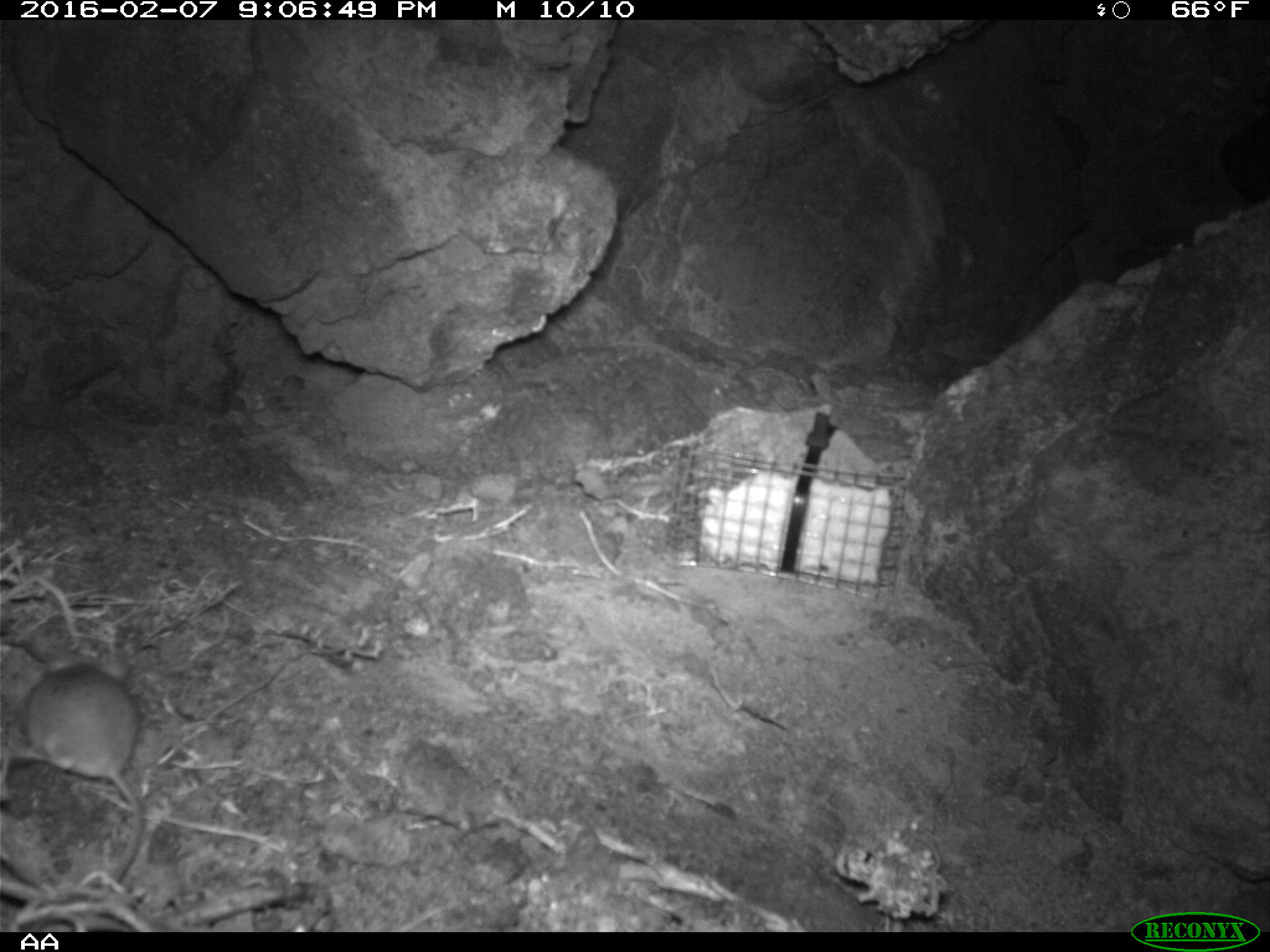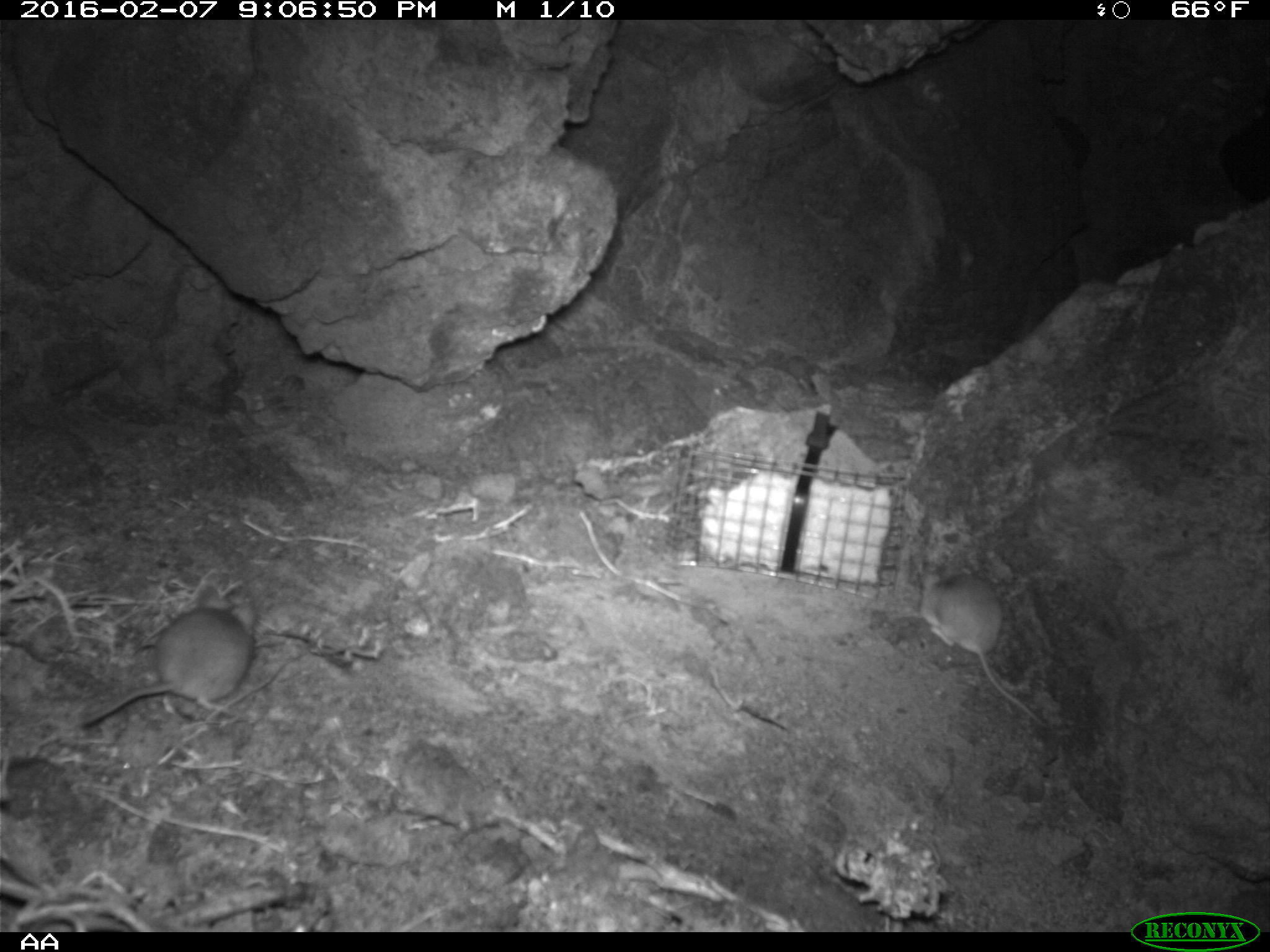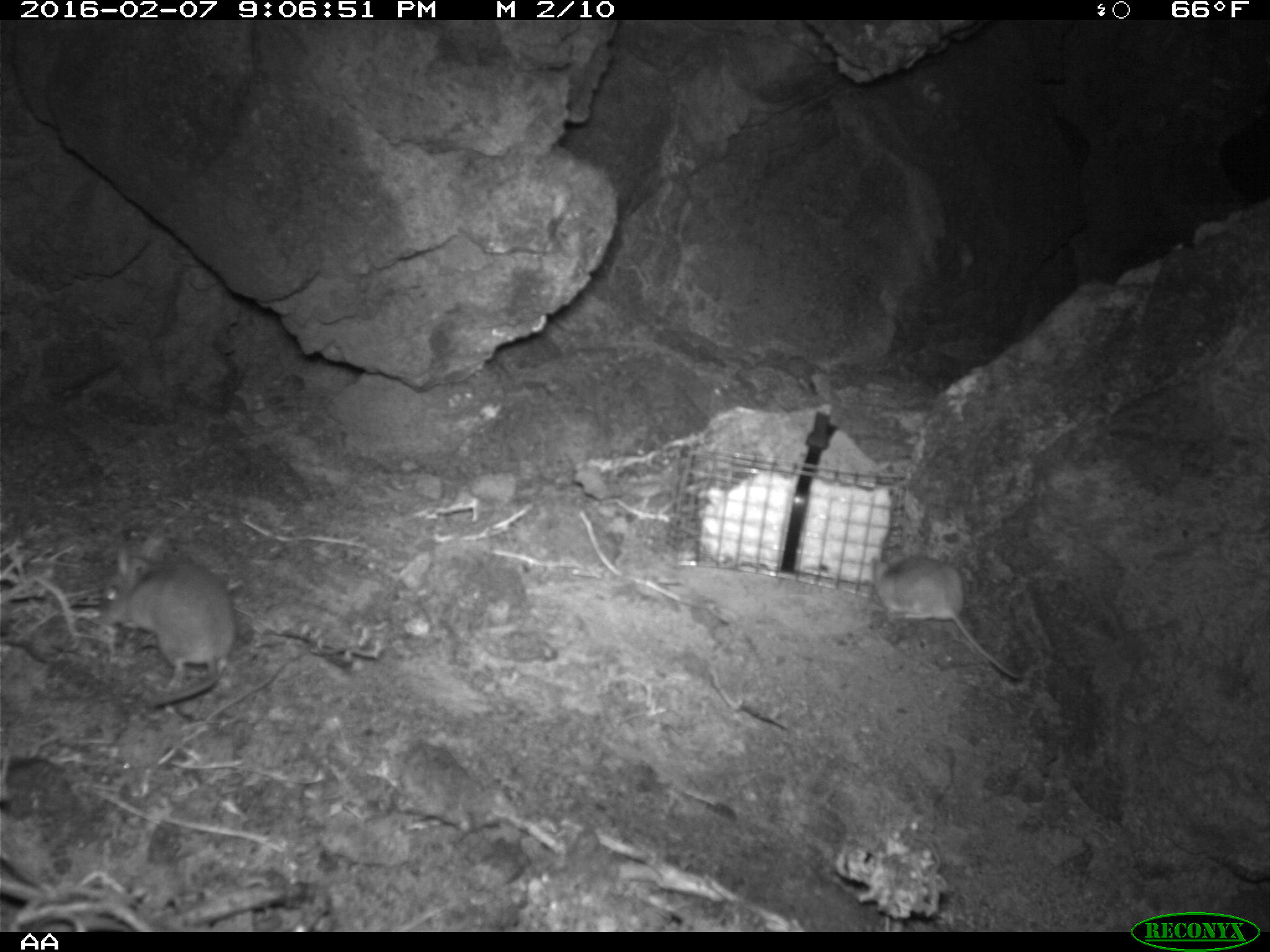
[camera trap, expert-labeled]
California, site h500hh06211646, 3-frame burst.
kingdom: Animalia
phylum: Chordata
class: Mammalia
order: Rodentia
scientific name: Rodentia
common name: rodent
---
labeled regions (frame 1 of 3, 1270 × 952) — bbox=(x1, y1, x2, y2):
rodent: bbox=(0, 650, 144, 898)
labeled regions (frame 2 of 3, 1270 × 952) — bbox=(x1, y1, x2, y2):
rodent: bbox=(905, 561, 1050, 736); bbox=(78, 601, 257, 731)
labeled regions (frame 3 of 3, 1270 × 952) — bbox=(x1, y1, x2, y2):
rodent: bbox=(869, 543, 1021, 680); bbox=(100, 547, 231, 704)